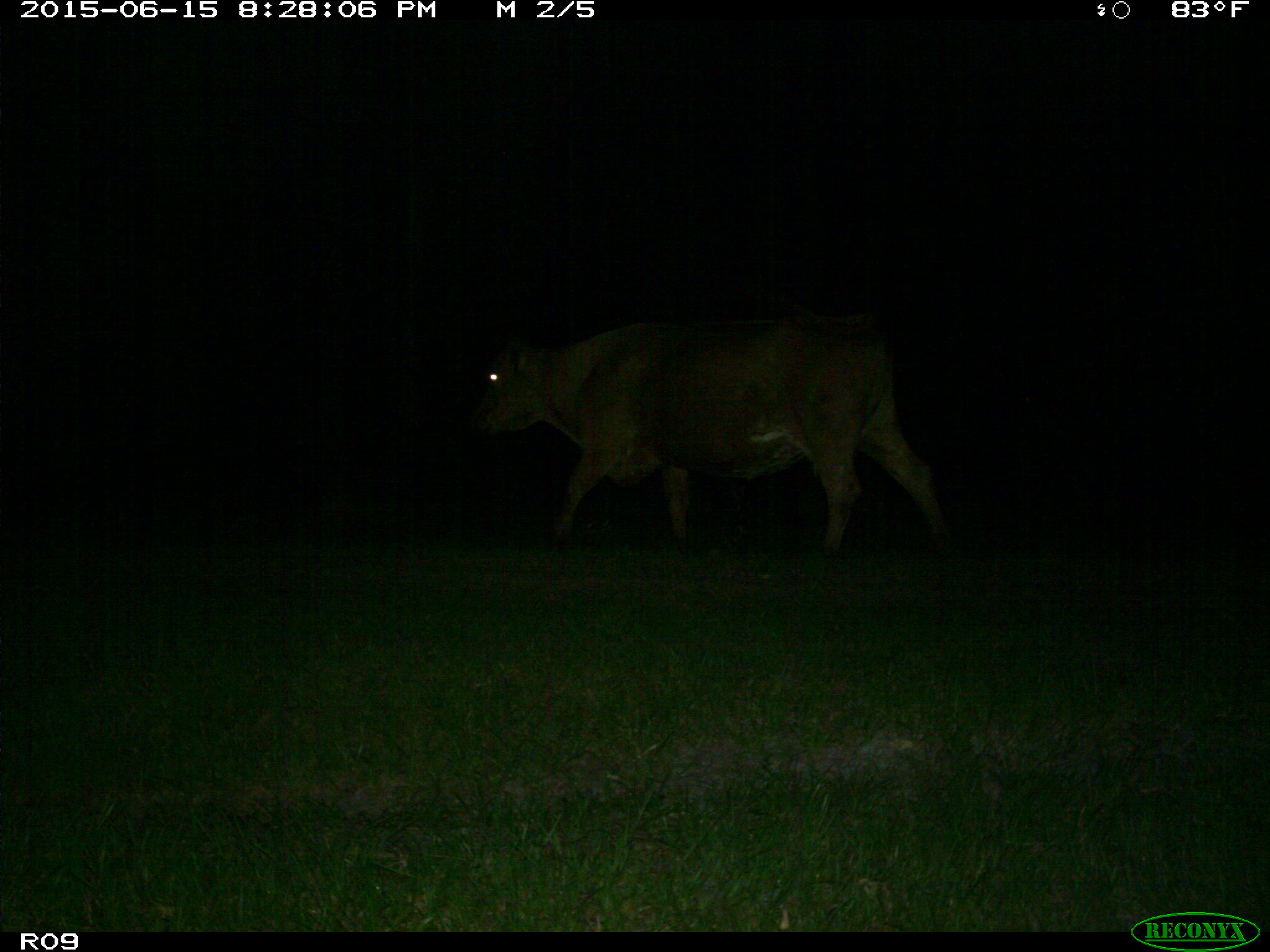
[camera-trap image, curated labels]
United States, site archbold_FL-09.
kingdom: Animalia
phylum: Chordata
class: Mammalia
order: Artiodactyla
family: Bovidae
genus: Bos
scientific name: Bos taurus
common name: domestic cow